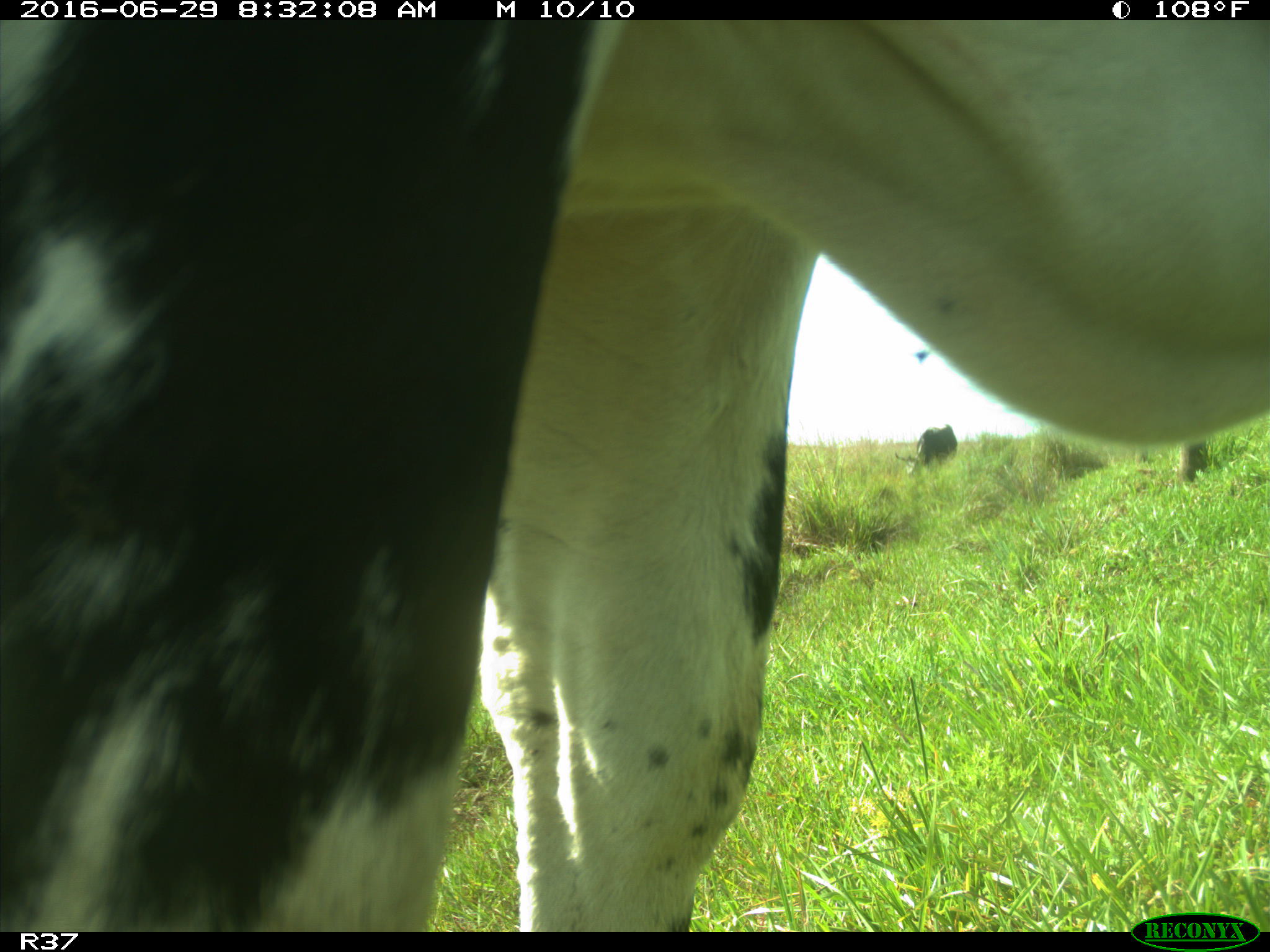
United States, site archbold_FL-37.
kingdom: Animalia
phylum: Chordata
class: Mammalia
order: Artiodactyla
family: Bovidae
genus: Bos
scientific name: Bos taurus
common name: domestic cow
Bos taurus (domestic cow).